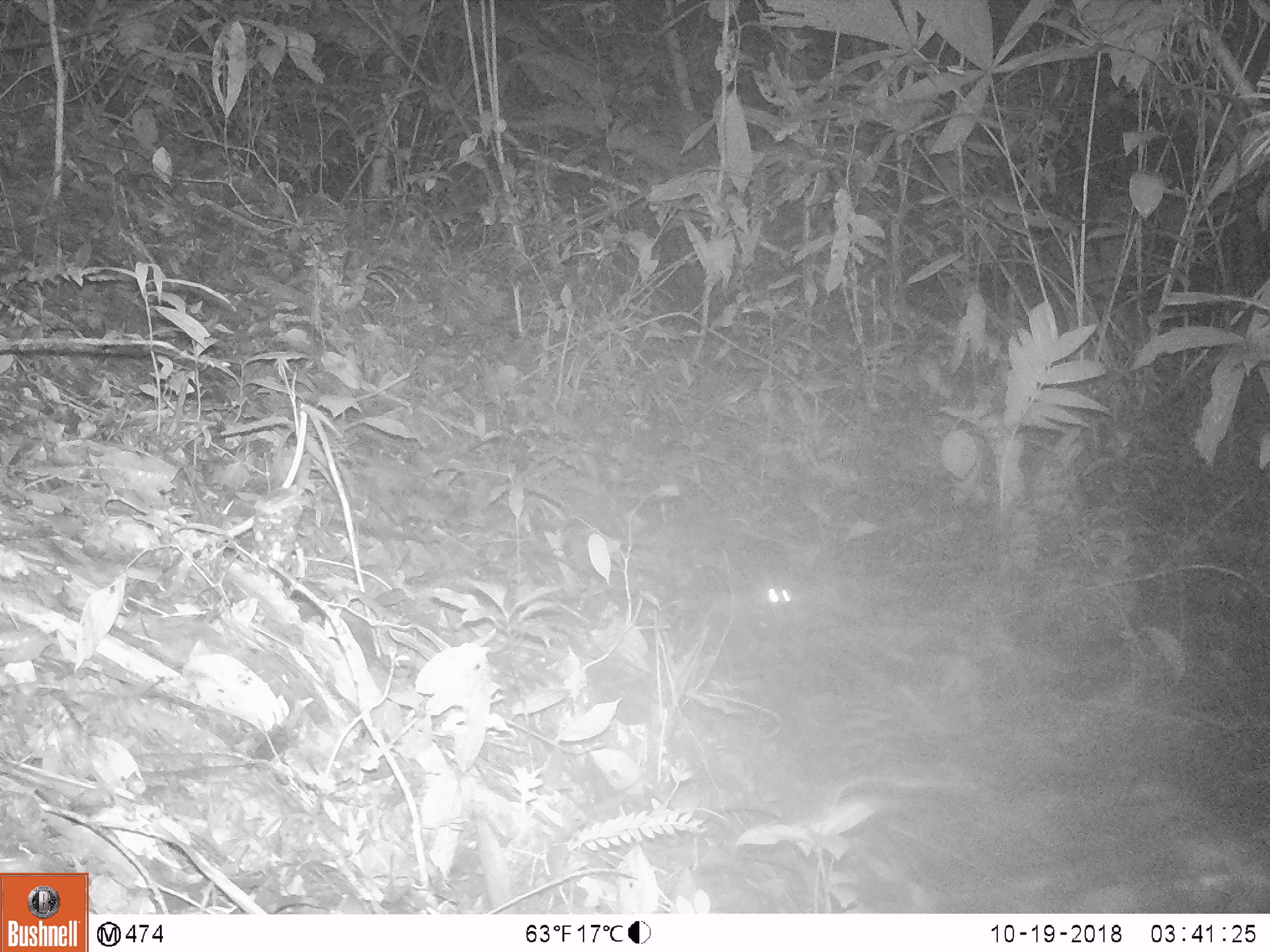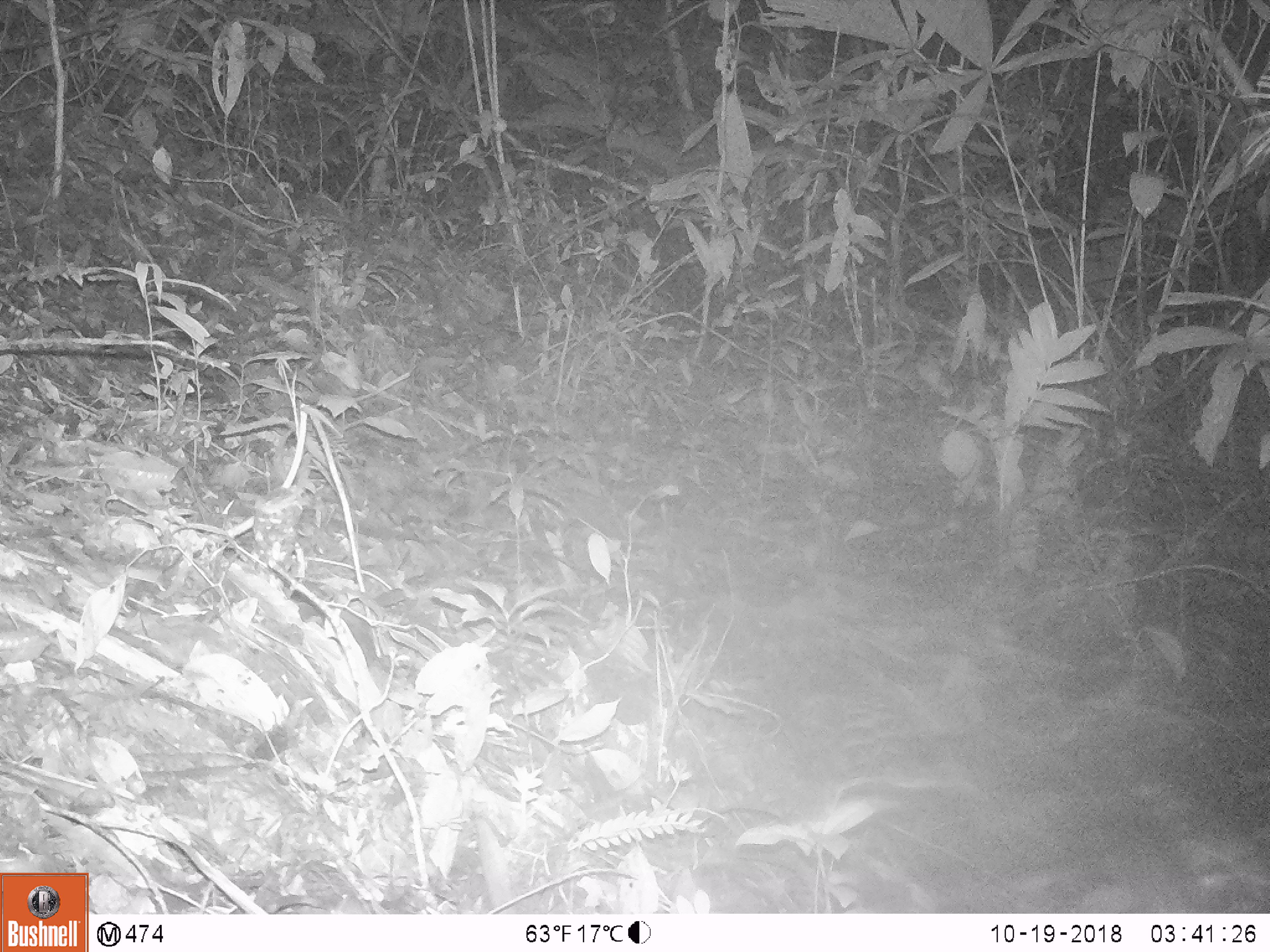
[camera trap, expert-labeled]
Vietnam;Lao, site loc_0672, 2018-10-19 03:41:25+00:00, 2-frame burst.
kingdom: Animalia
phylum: Chordata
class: Mammalia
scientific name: Mammalia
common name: mammal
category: unidentified small mammal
Unidentified small mammal (mammal) (Mammalia). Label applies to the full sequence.